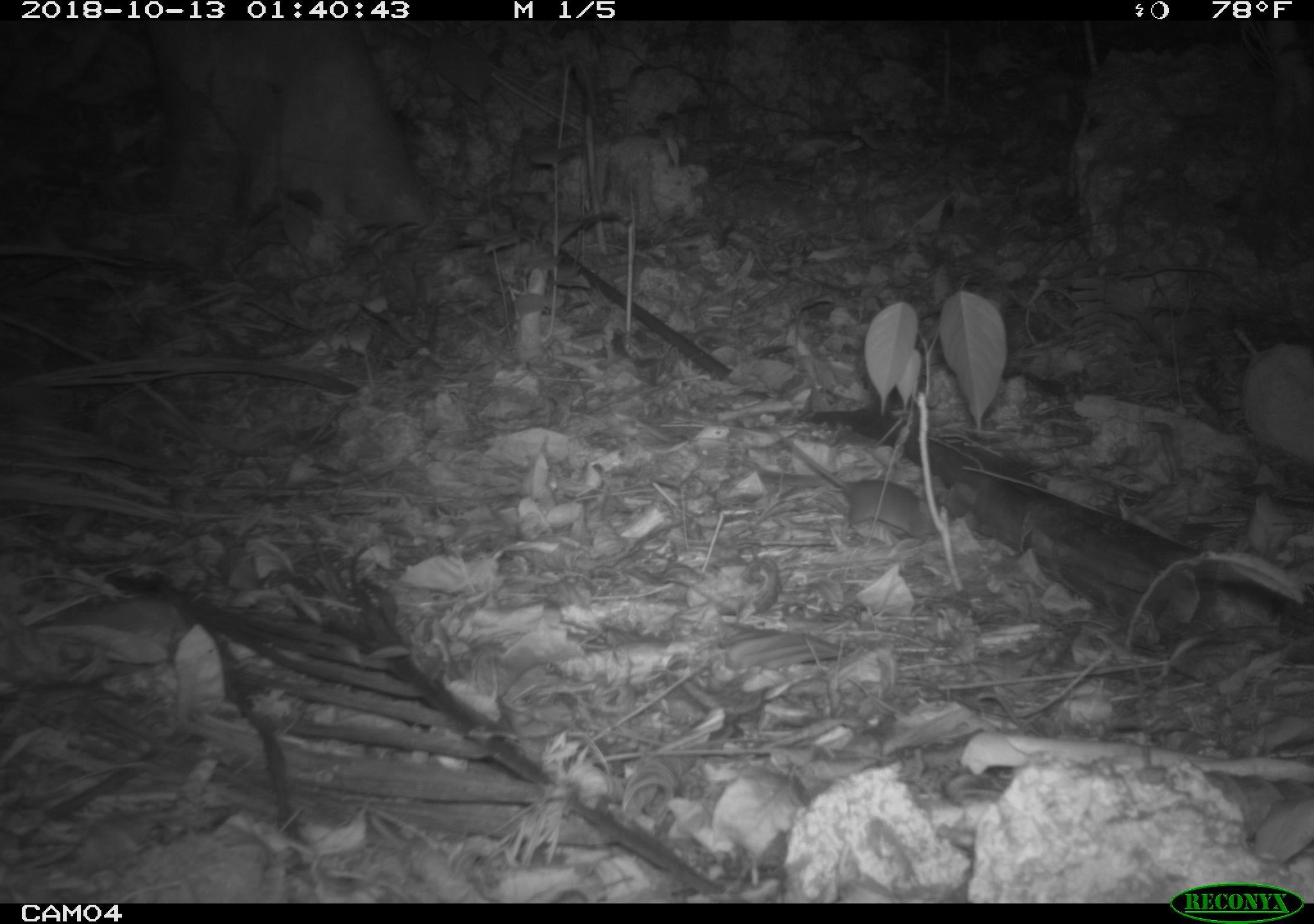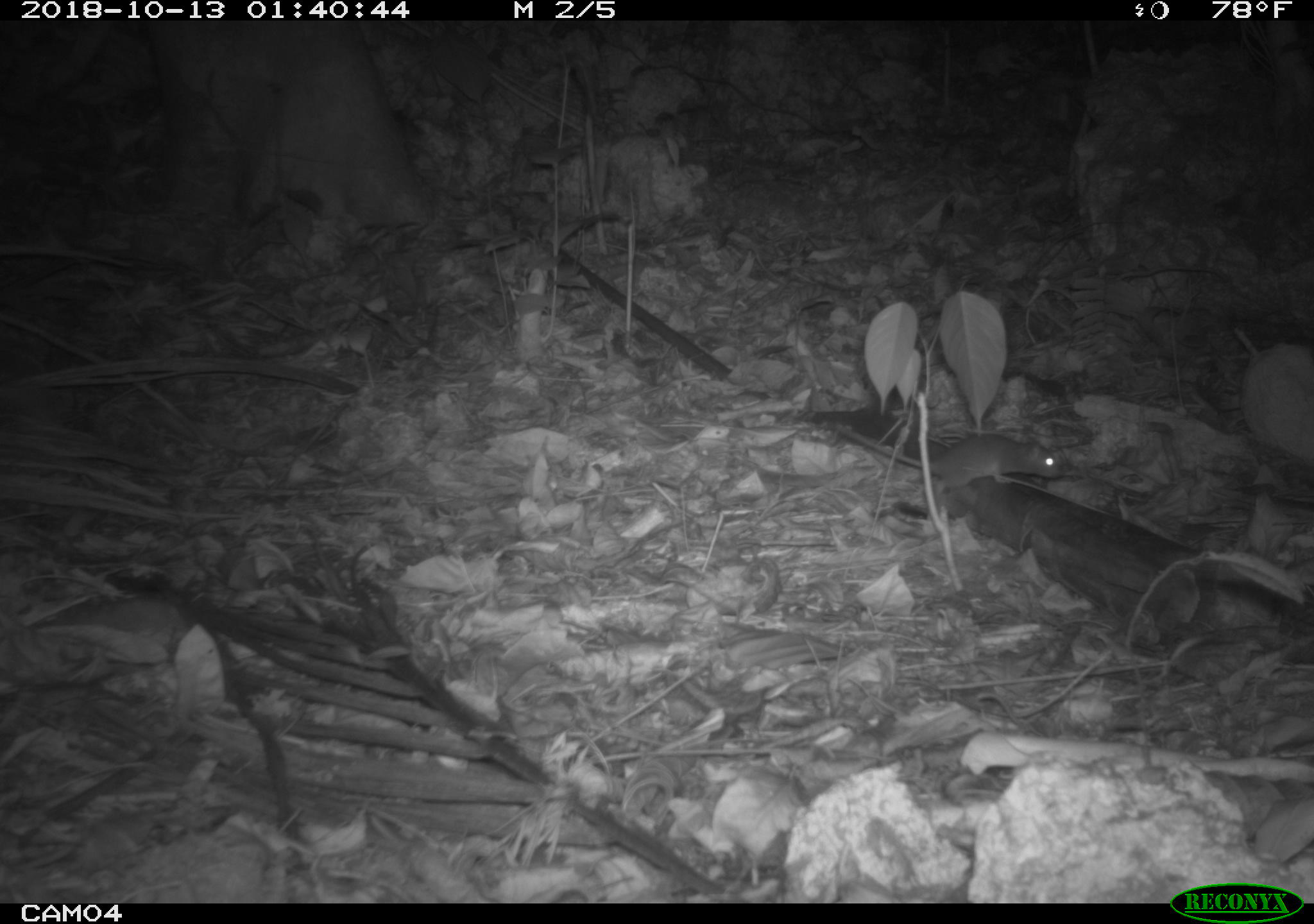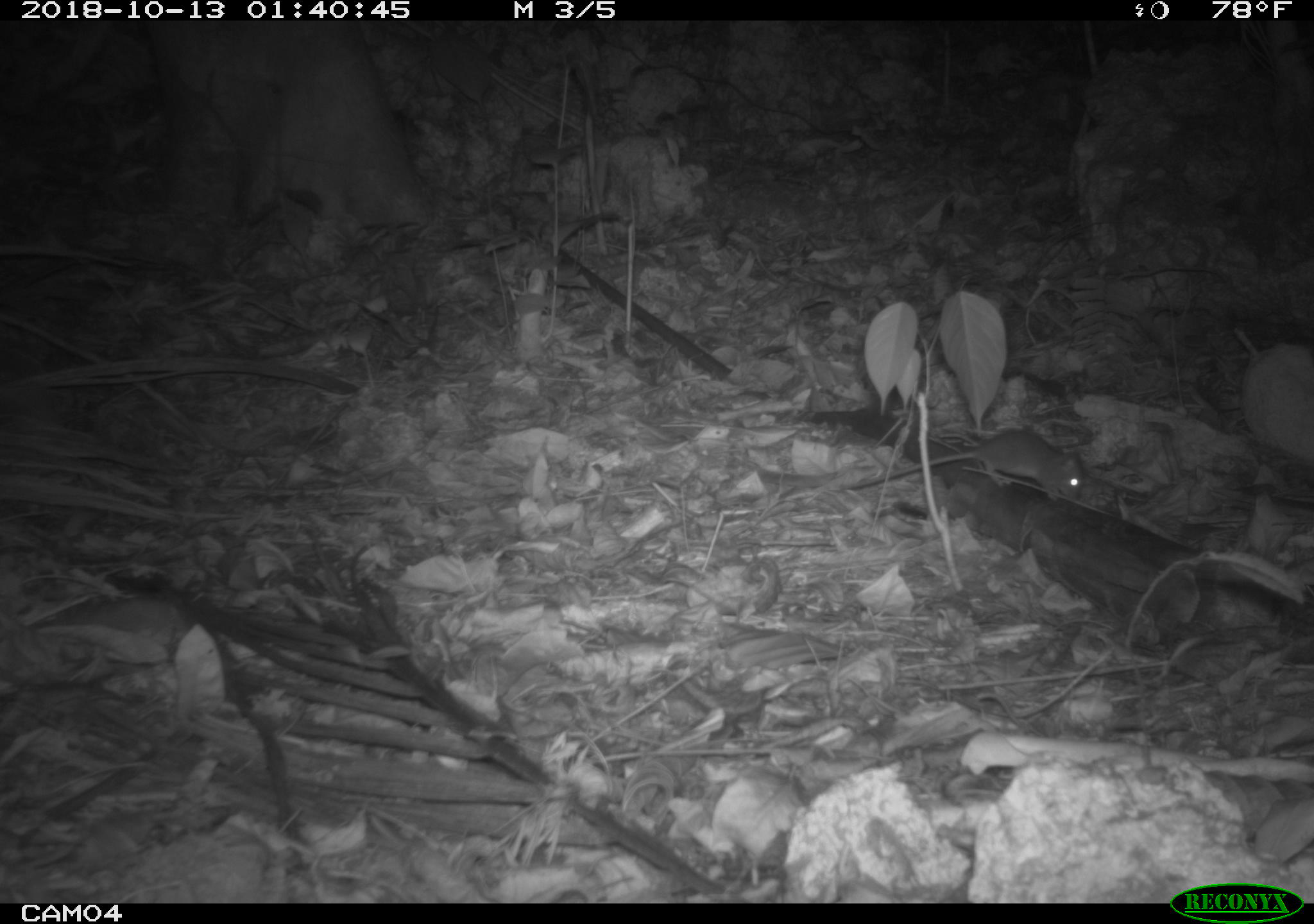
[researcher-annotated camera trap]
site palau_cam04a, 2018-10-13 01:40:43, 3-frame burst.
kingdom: Animalia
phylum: Chordata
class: Mammalia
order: Rodentia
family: Muridae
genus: Rattus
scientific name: Rattus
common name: rat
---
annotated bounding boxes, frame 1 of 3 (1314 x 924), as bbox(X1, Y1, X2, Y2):
rat: bbox(774, 431, 949, 539)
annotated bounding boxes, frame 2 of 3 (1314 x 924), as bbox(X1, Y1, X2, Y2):
rat: bbox(800, 404, 1066, 515)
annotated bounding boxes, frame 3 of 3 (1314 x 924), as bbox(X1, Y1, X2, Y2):
rat: bbox(806, 399, 1094, 508)